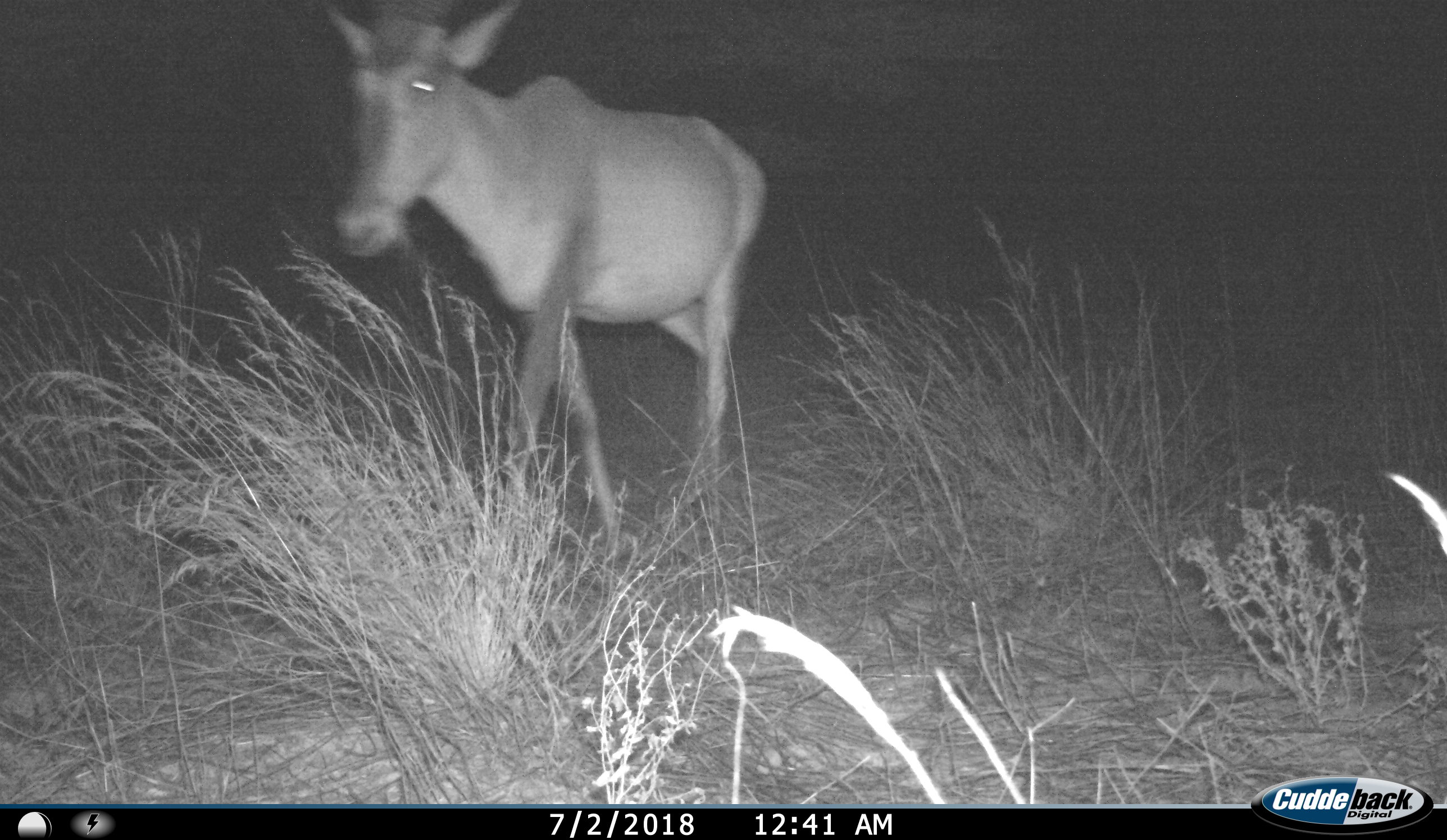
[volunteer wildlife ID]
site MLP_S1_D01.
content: unidentified animal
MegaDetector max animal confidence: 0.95